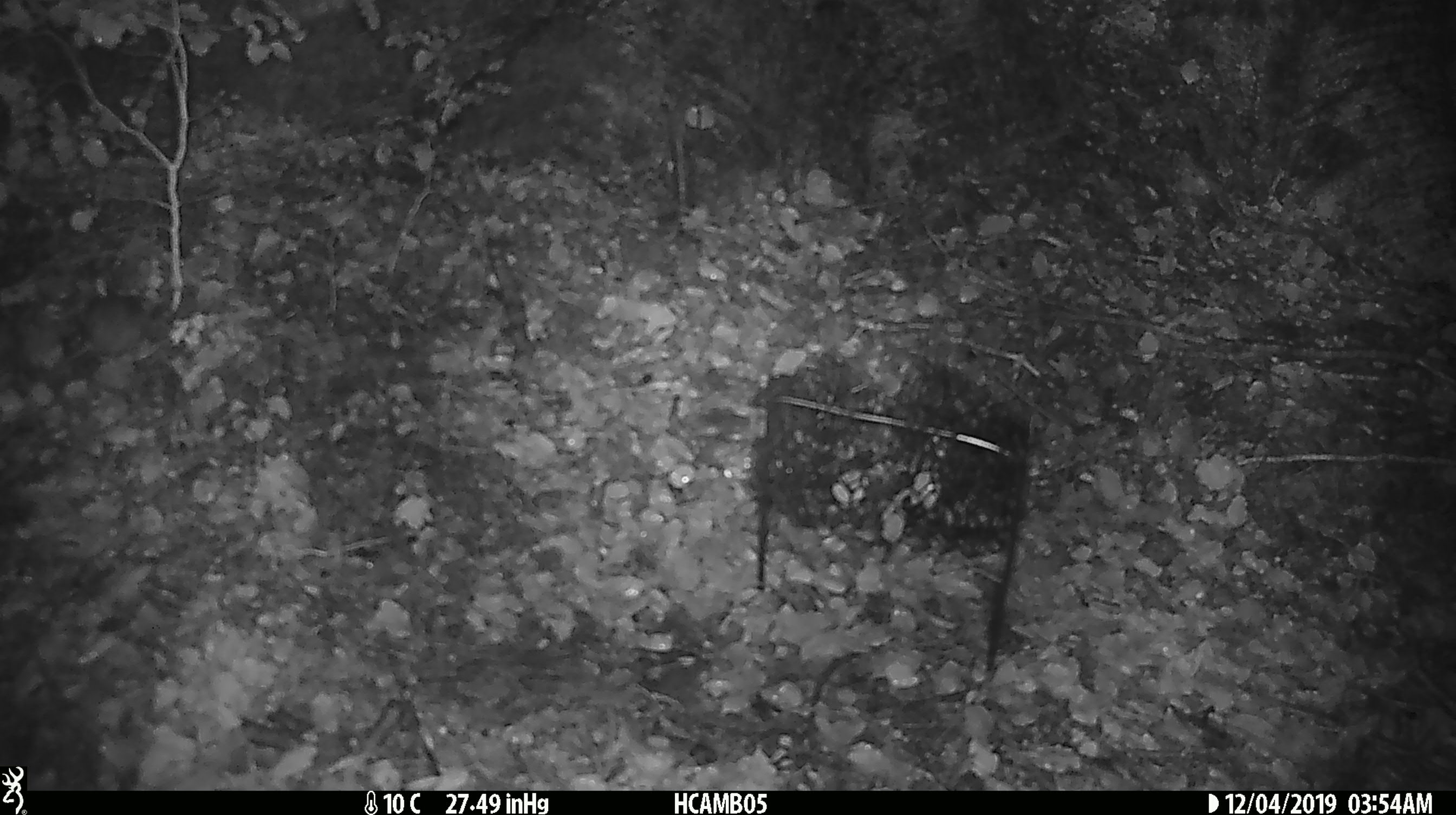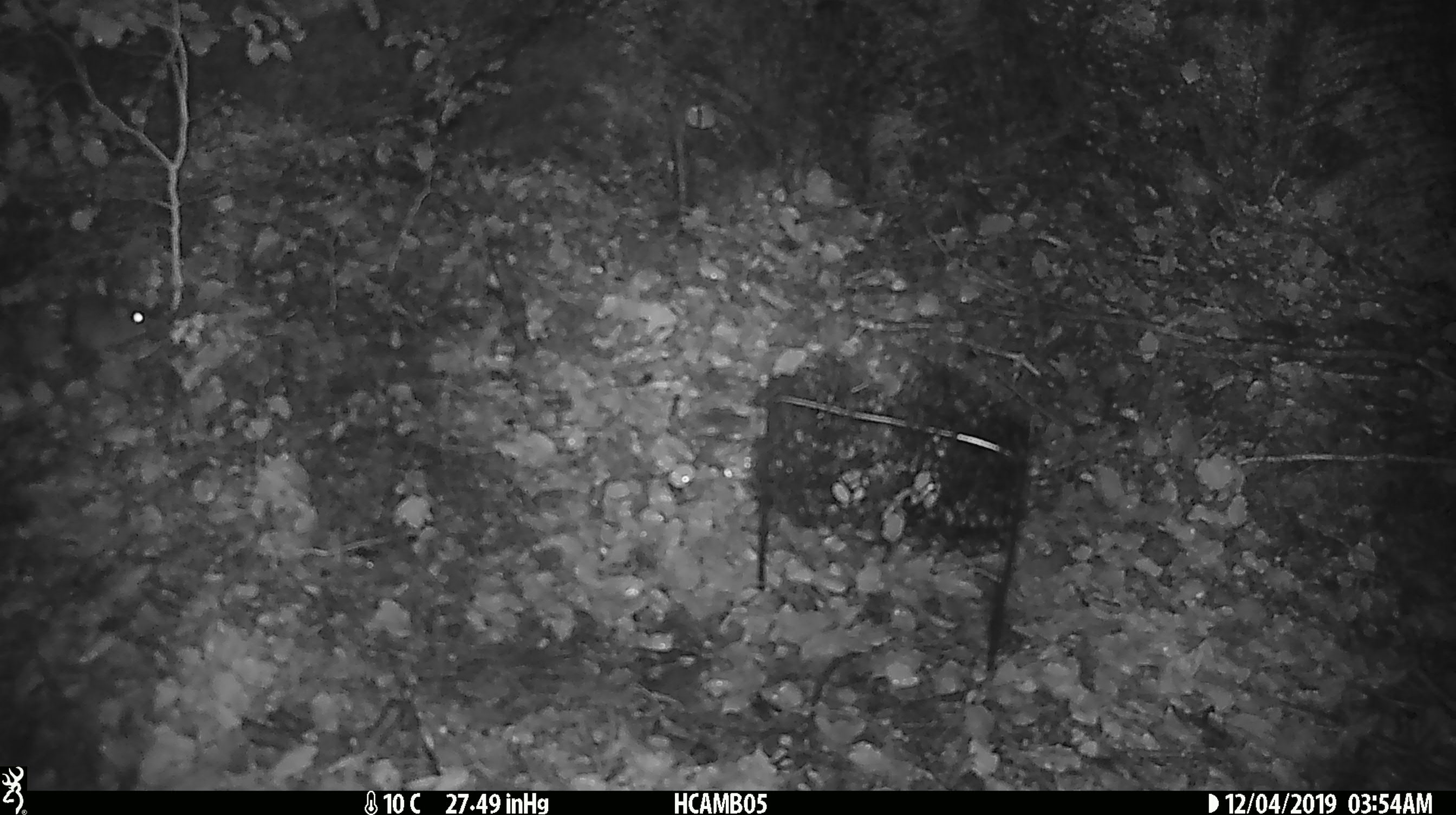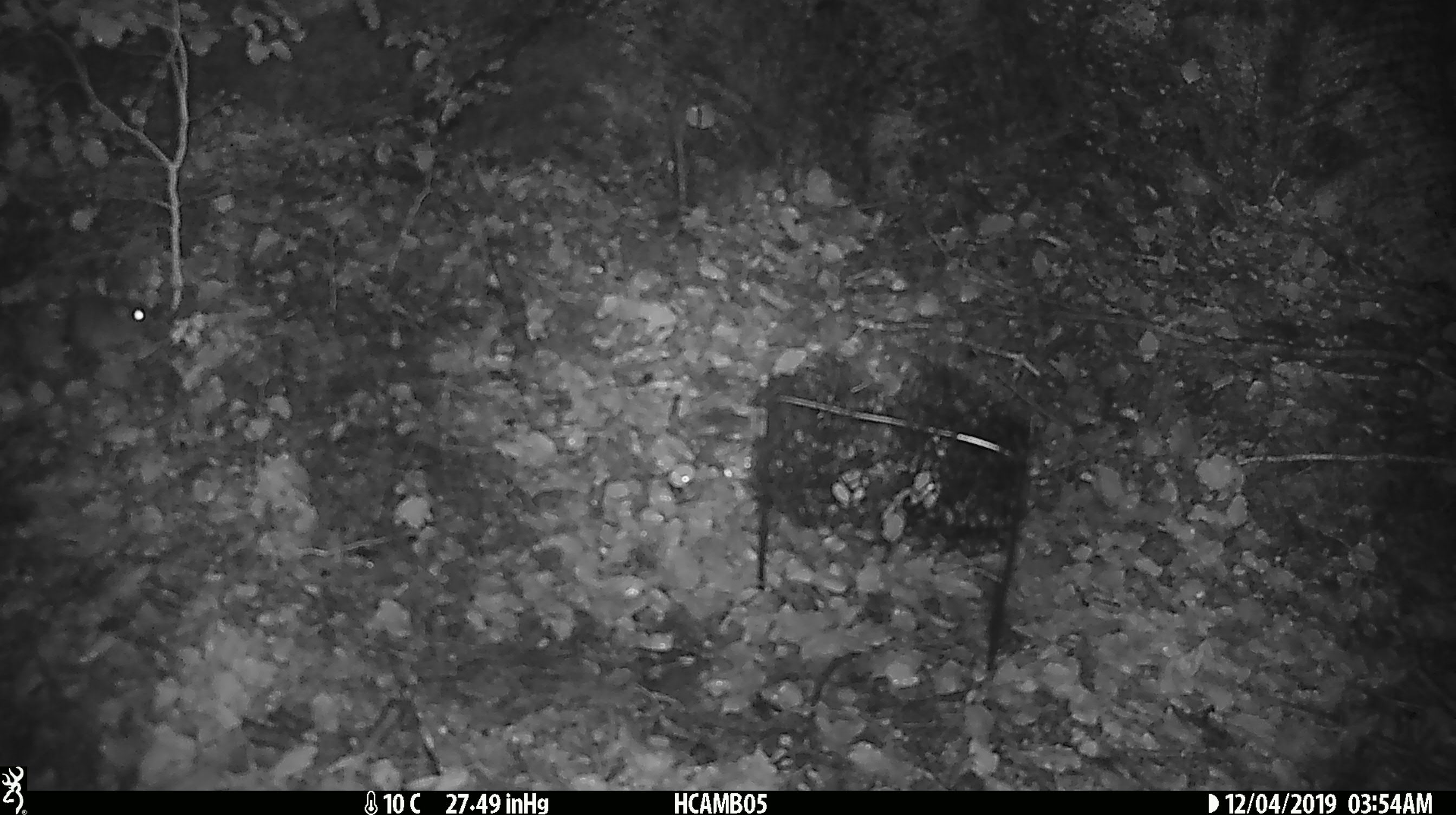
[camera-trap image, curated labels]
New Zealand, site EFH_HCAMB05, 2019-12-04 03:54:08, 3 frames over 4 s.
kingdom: Animalia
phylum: Chordata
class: Mammalia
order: Rodentia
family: Muridae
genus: Mus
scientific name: Mus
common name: mouse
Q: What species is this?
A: Mouse (Mus).